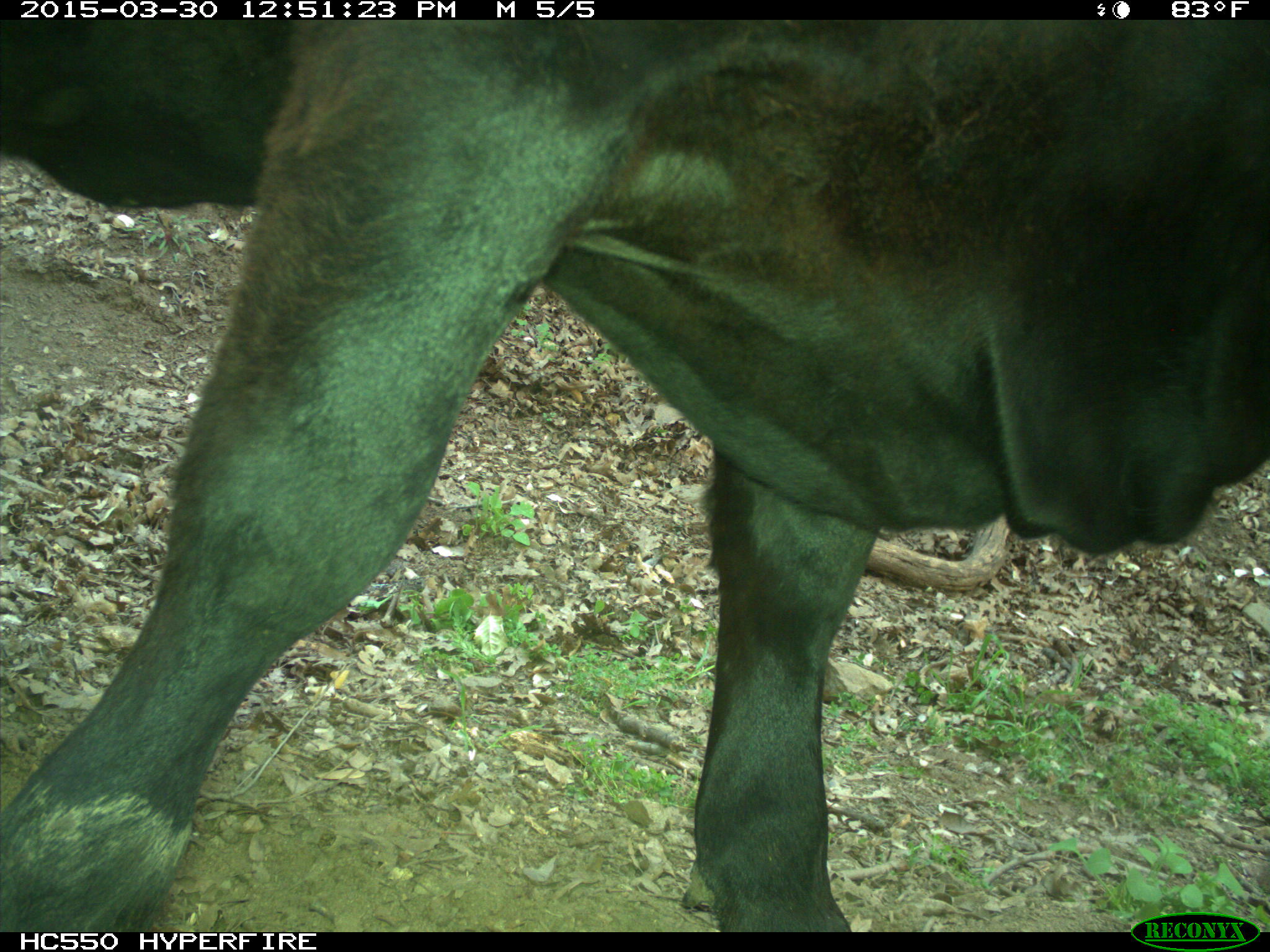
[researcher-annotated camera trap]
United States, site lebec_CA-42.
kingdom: Animalia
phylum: Chordata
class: Mammalia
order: Artiodactyla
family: Bovidae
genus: Bos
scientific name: Bos taurus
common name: domestic cow